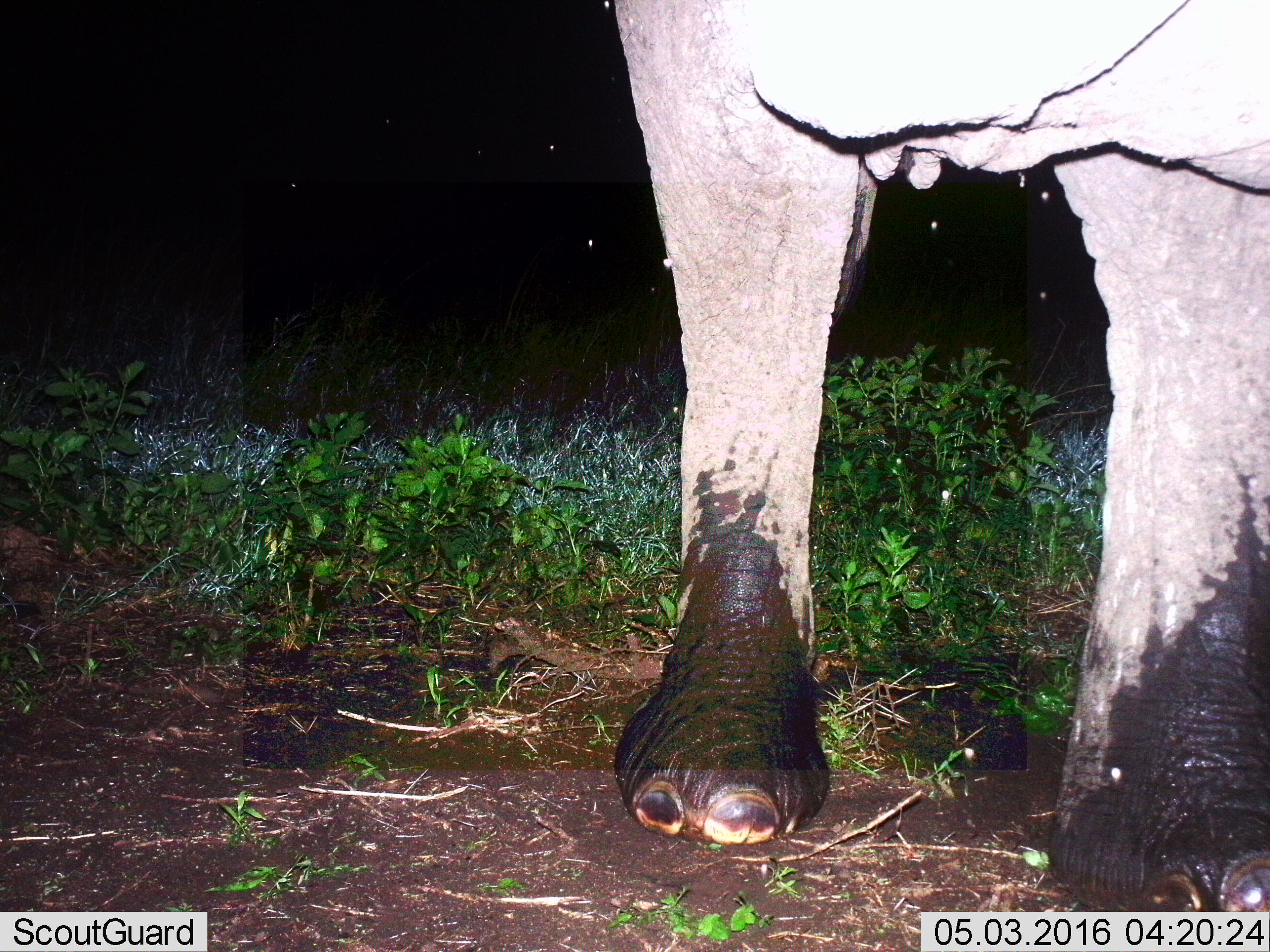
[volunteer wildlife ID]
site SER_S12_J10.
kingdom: Animalia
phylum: Chordata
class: Mammalia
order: Proboscidea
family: Elephantidae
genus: Loxodonta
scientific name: Loxodonta africana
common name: african bush elephant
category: elephant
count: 1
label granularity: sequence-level